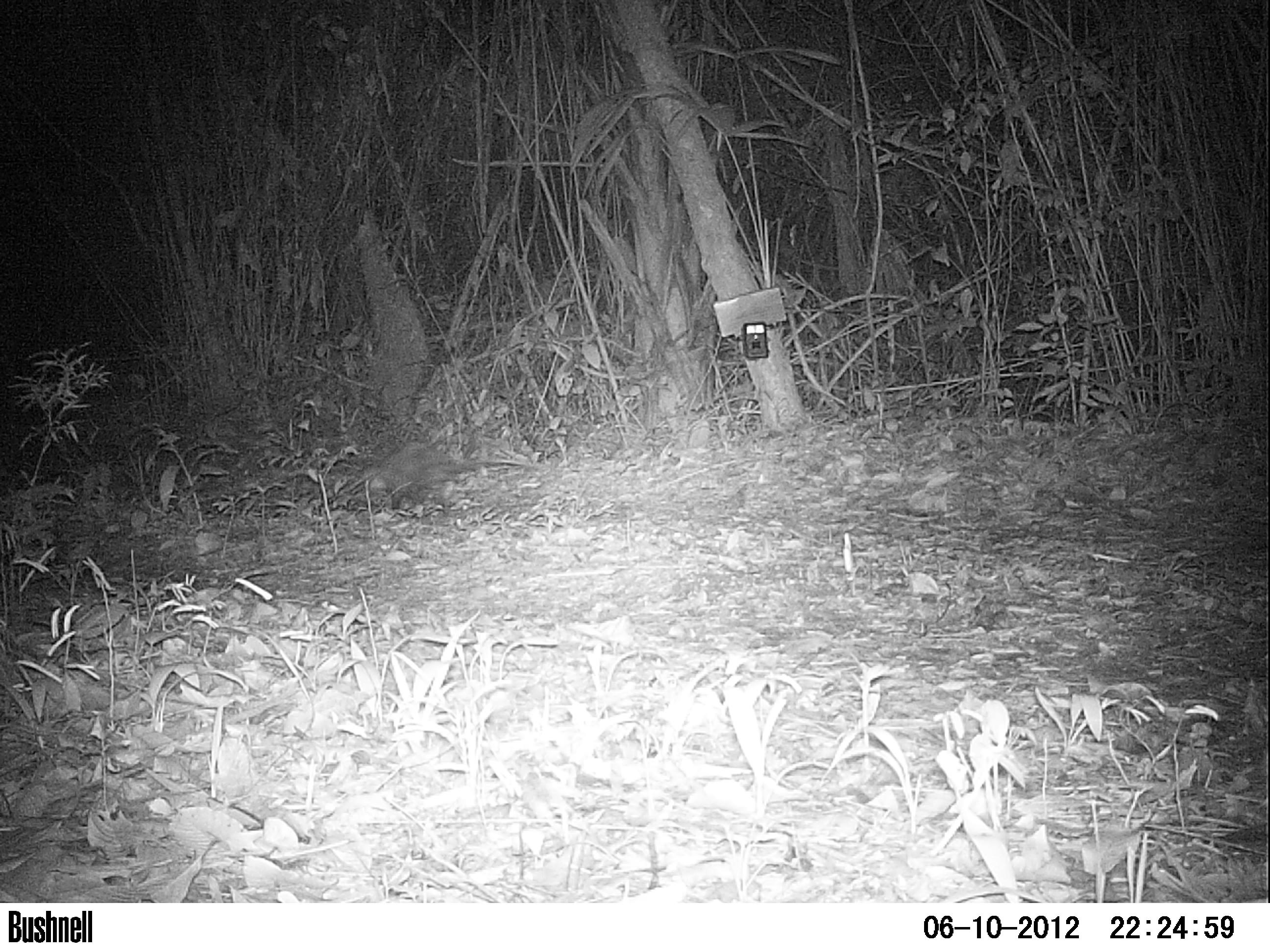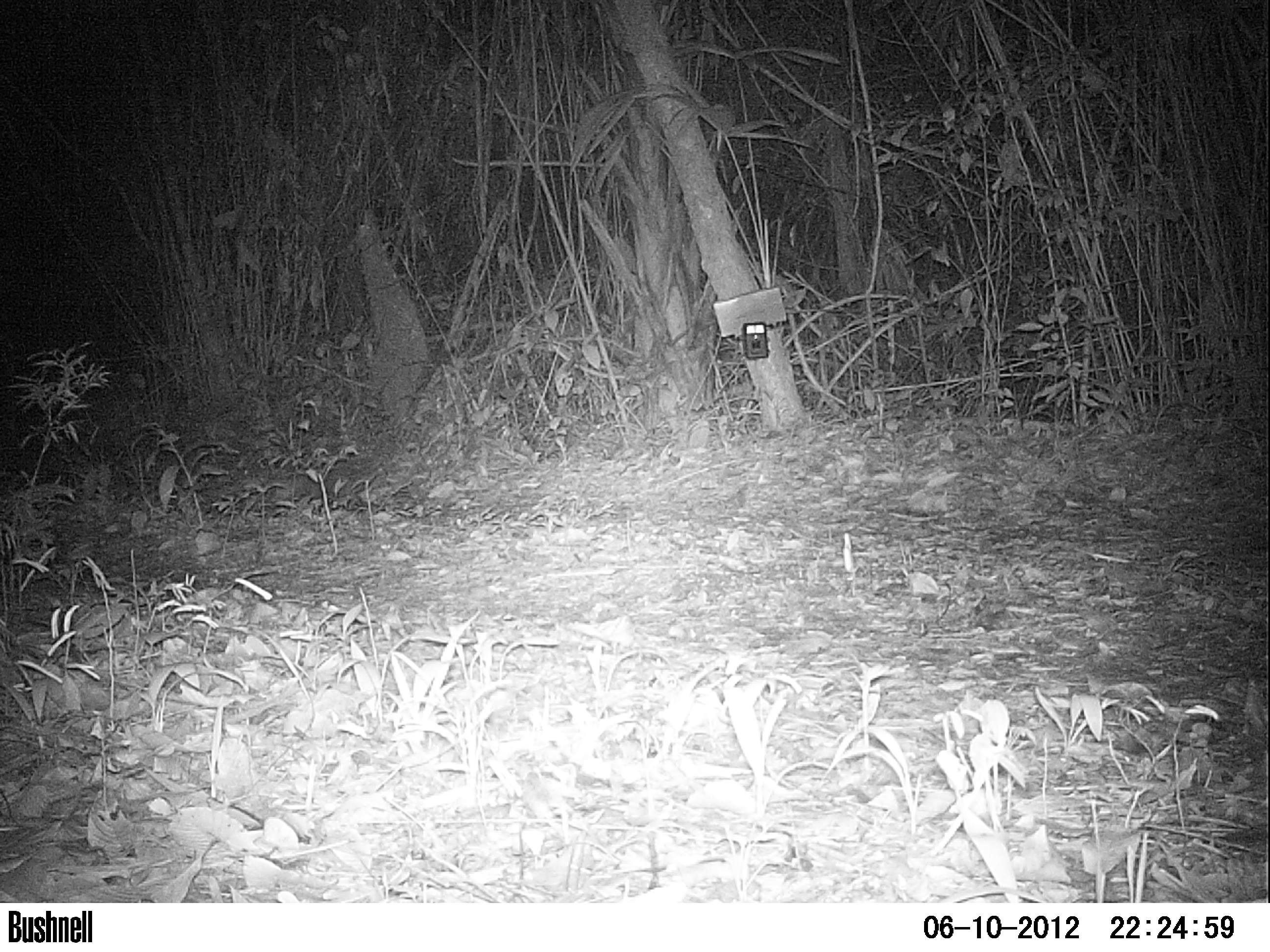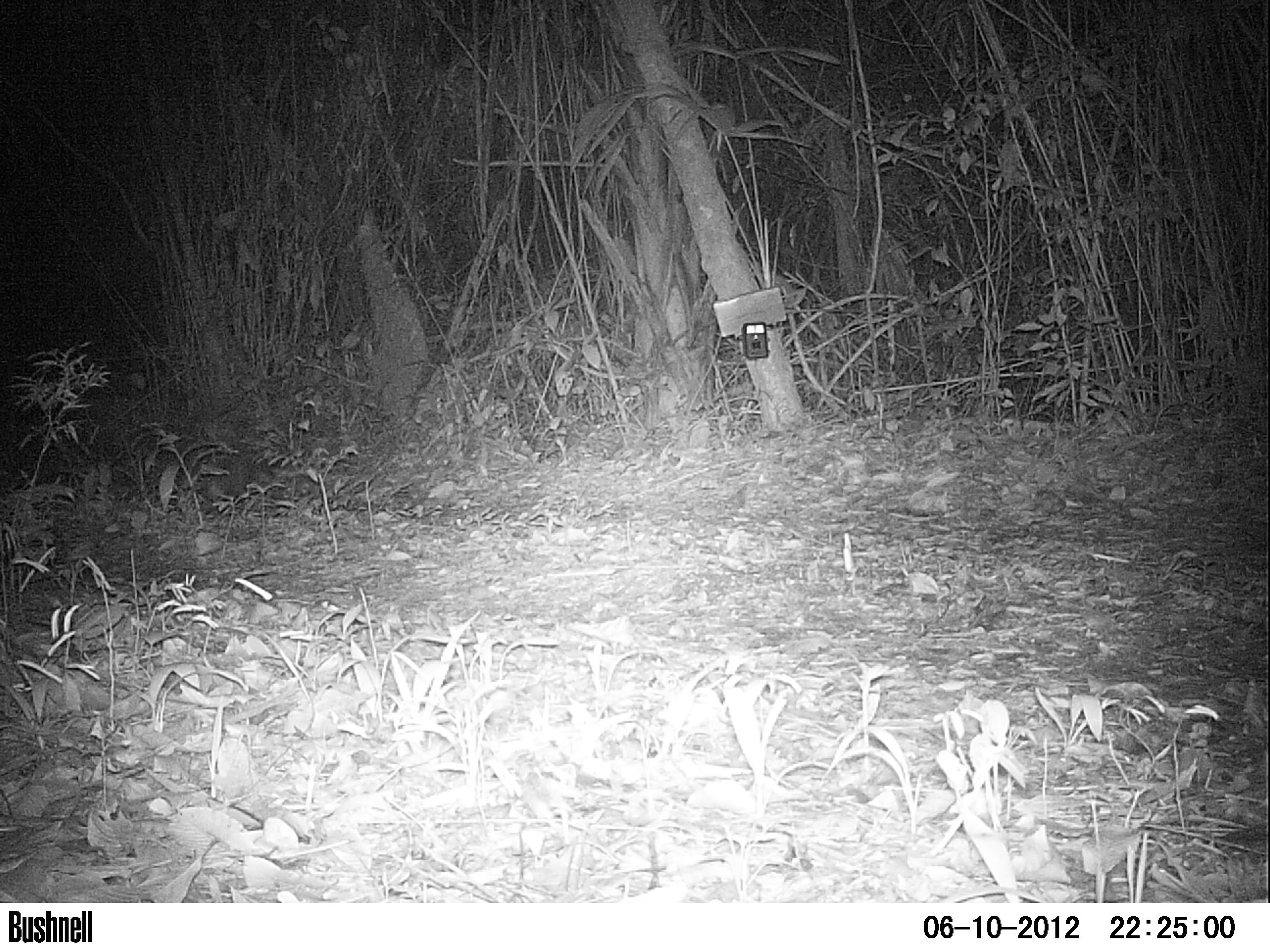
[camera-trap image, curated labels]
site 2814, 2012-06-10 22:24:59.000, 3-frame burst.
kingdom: Animalia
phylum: Chordata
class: Mammalia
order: Didelphimorphia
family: Didelphidae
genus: Didelphis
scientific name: Didelphis virginiana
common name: virginia opossum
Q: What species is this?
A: Didelphis virginiana (virginia opossum).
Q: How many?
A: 1.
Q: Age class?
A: Adult.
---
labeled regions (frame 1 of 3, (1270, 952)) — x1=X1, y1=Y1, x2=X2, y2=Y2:
didelphis virginiana: x1=363, y1=442, x2=500, y2=514